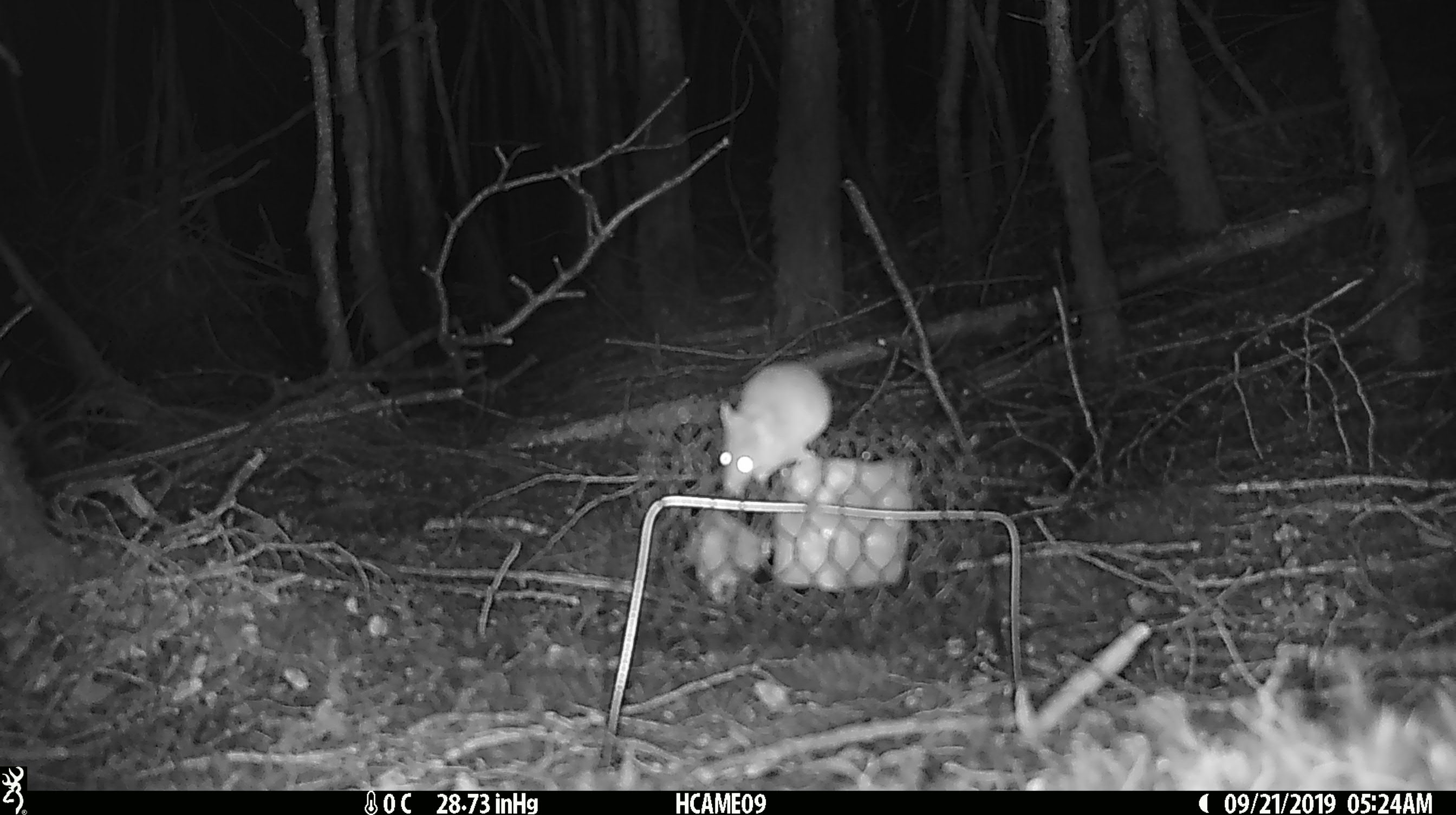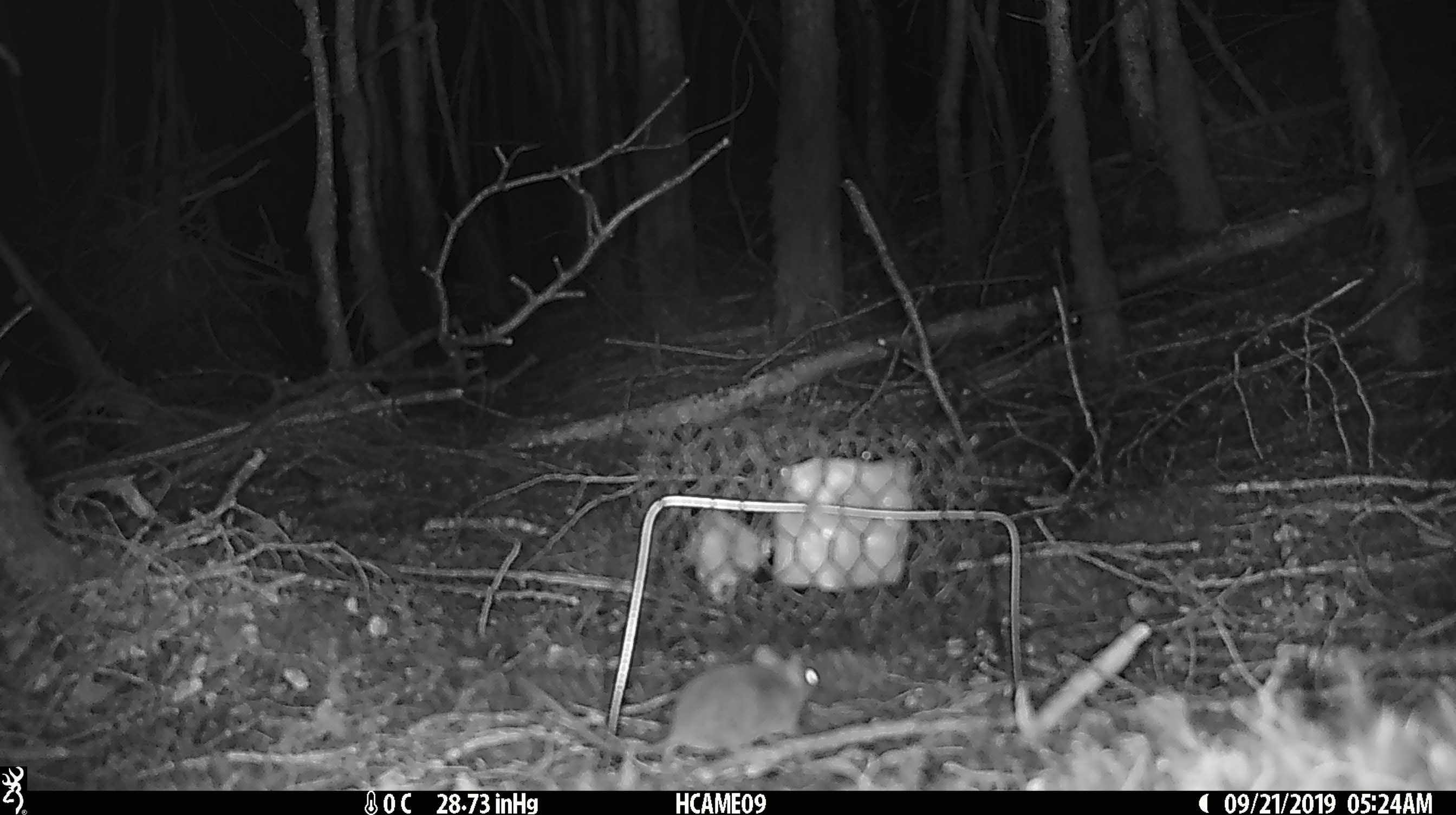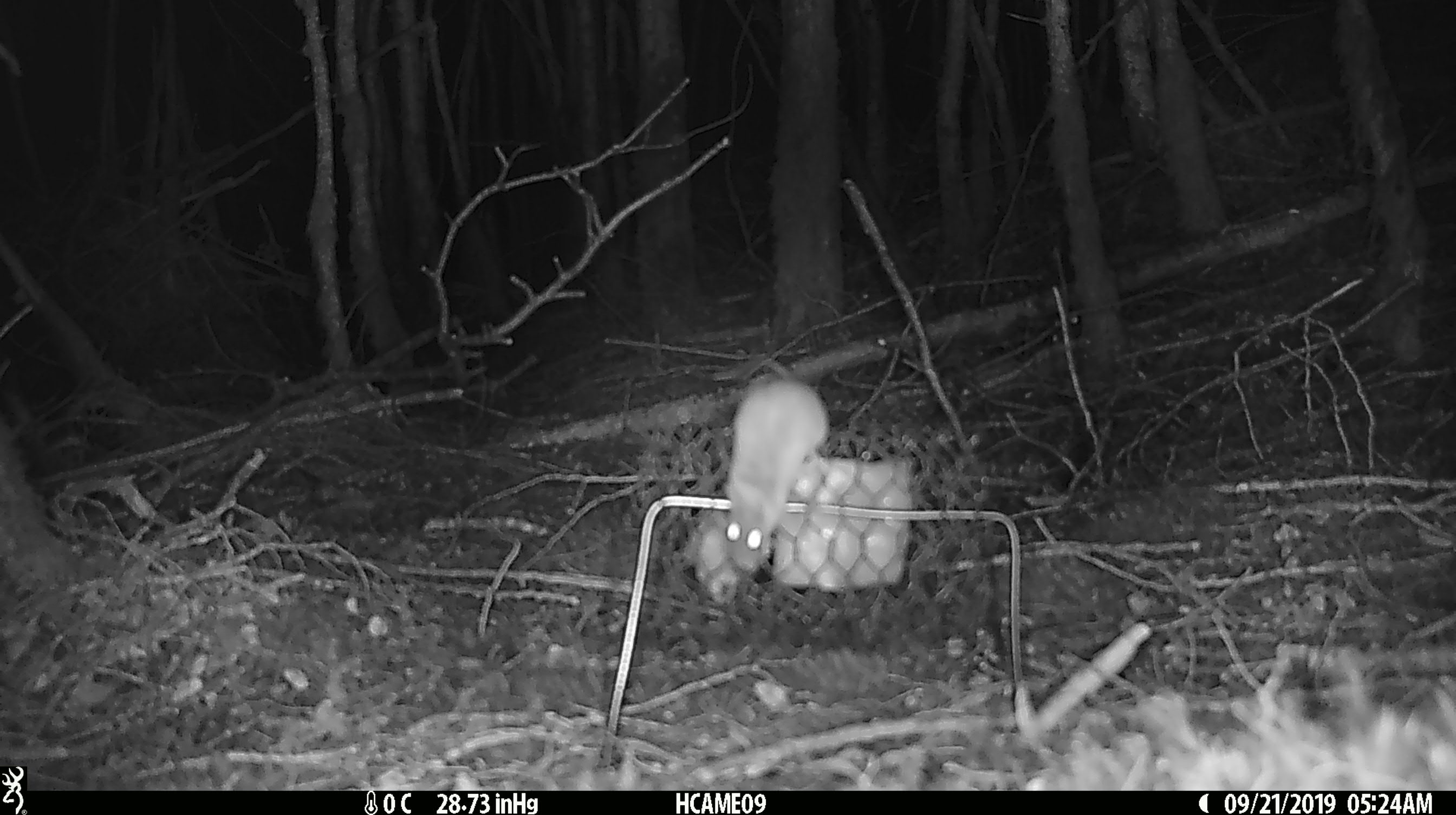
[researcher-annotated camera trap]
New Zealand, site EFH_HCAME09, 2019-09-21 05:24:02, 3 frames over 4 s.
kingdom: Animalia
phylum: Chordata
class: Mammalia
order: Rodentia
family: Muridae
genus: Mus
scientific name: Mus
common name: mouse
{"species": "mouse (Mus)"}